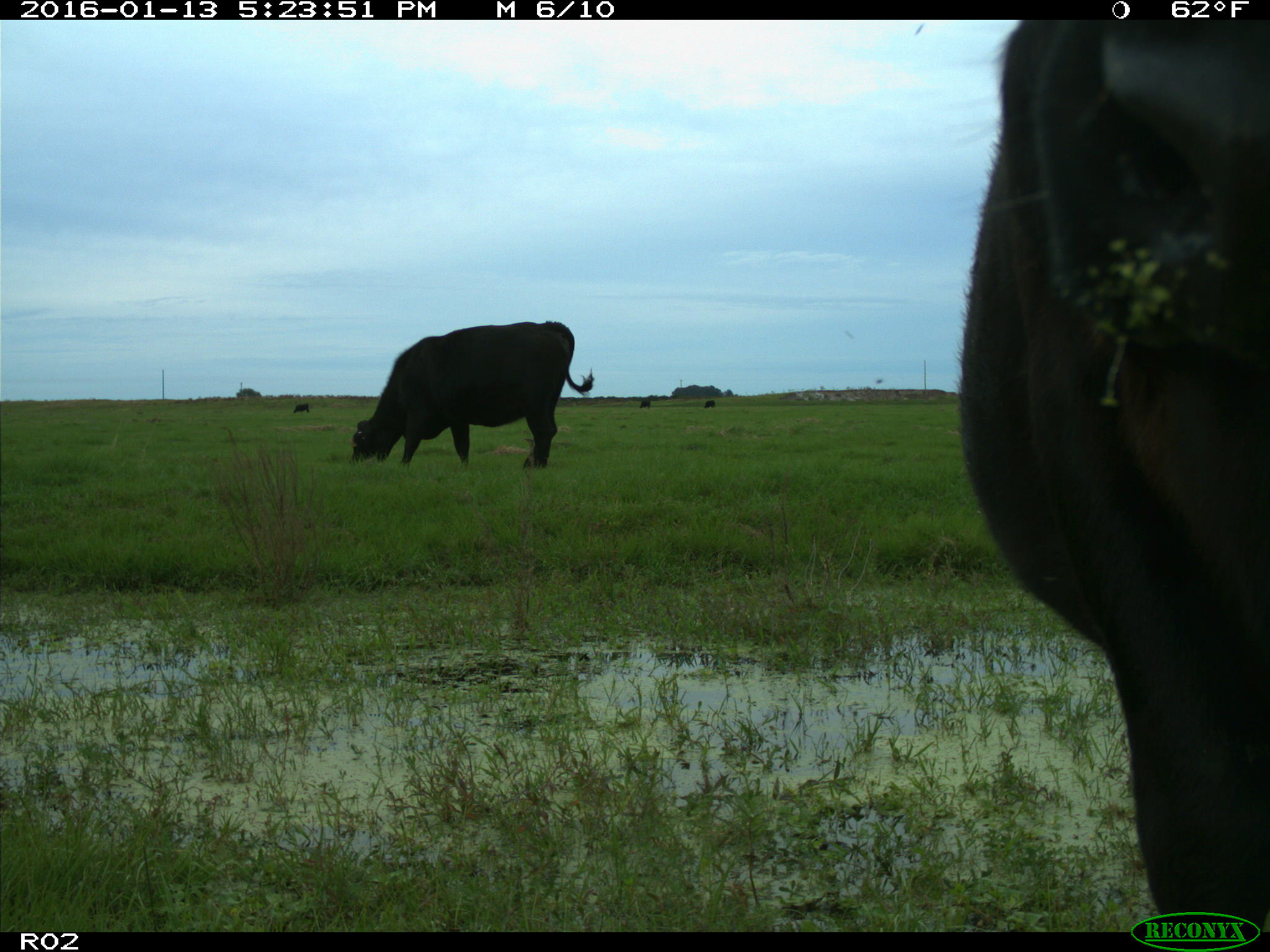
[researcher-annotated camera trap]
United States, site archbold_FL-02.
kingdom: Animalia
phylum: Chordata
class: Mammalia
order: Artiodactyla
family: Bovidae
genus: Bos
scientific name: Bos taurus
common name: domestic cow